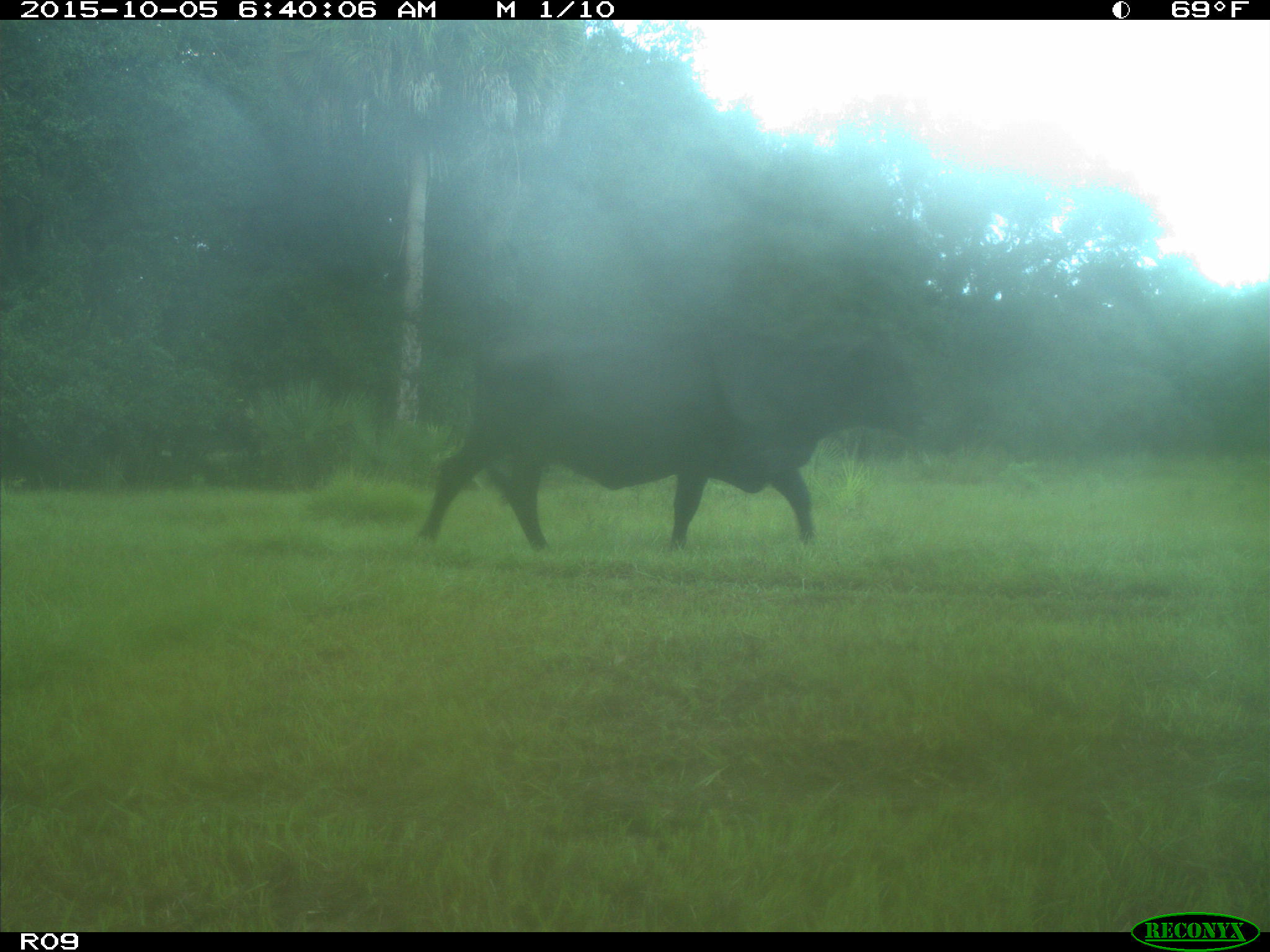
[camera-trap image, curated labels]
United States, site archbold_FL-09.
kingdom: Animalia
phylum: Chordata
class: Mammalia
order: Artiodactyla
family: Bovidae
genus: Bos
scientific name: Bos taurus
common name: domestic cow